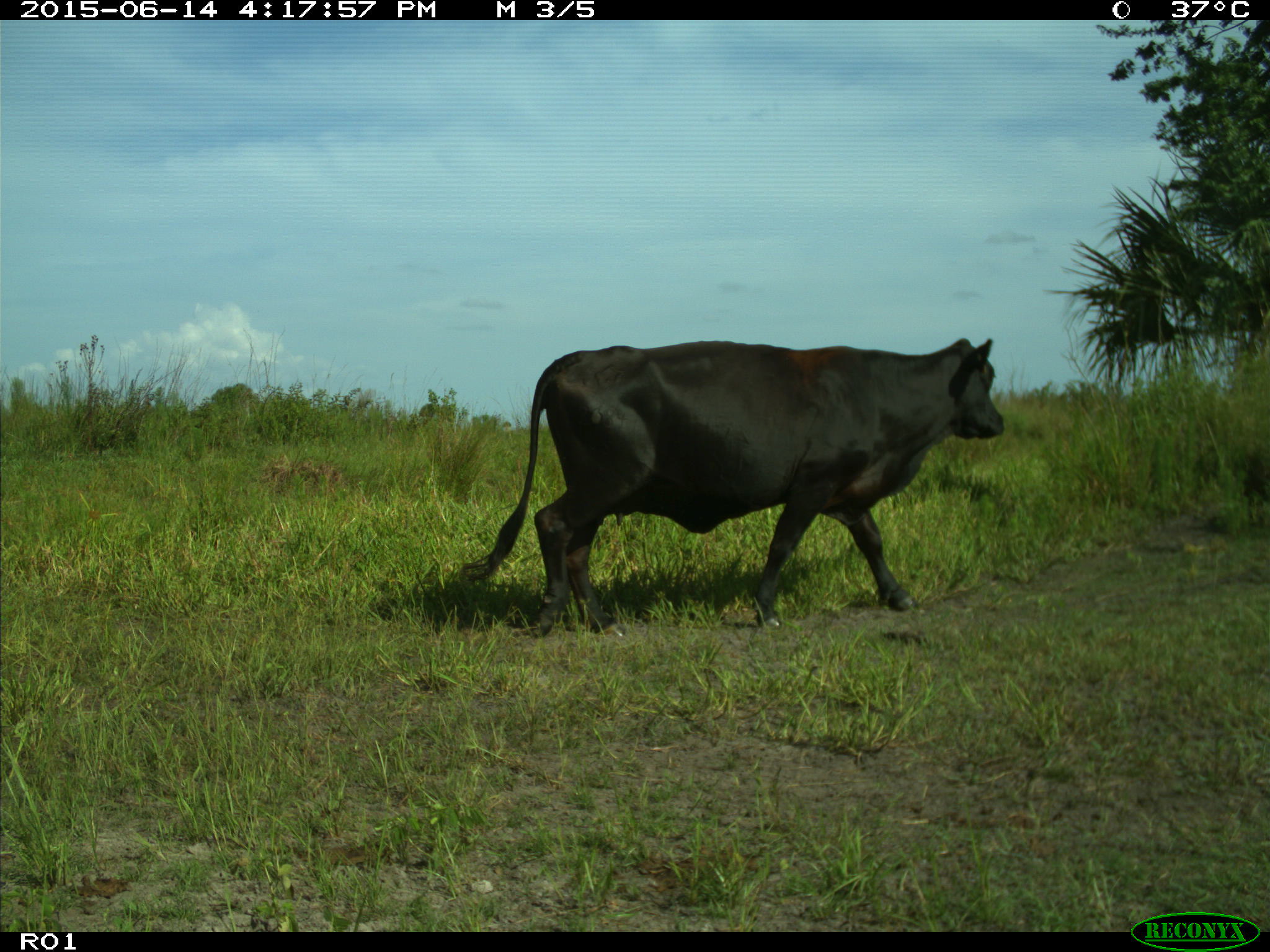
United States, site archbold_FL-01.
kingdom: Animalia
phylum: Chordata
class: Mammalia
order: Artiodactyla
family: Bovidae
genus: Bos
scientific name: Bos taurus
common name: domestic cow